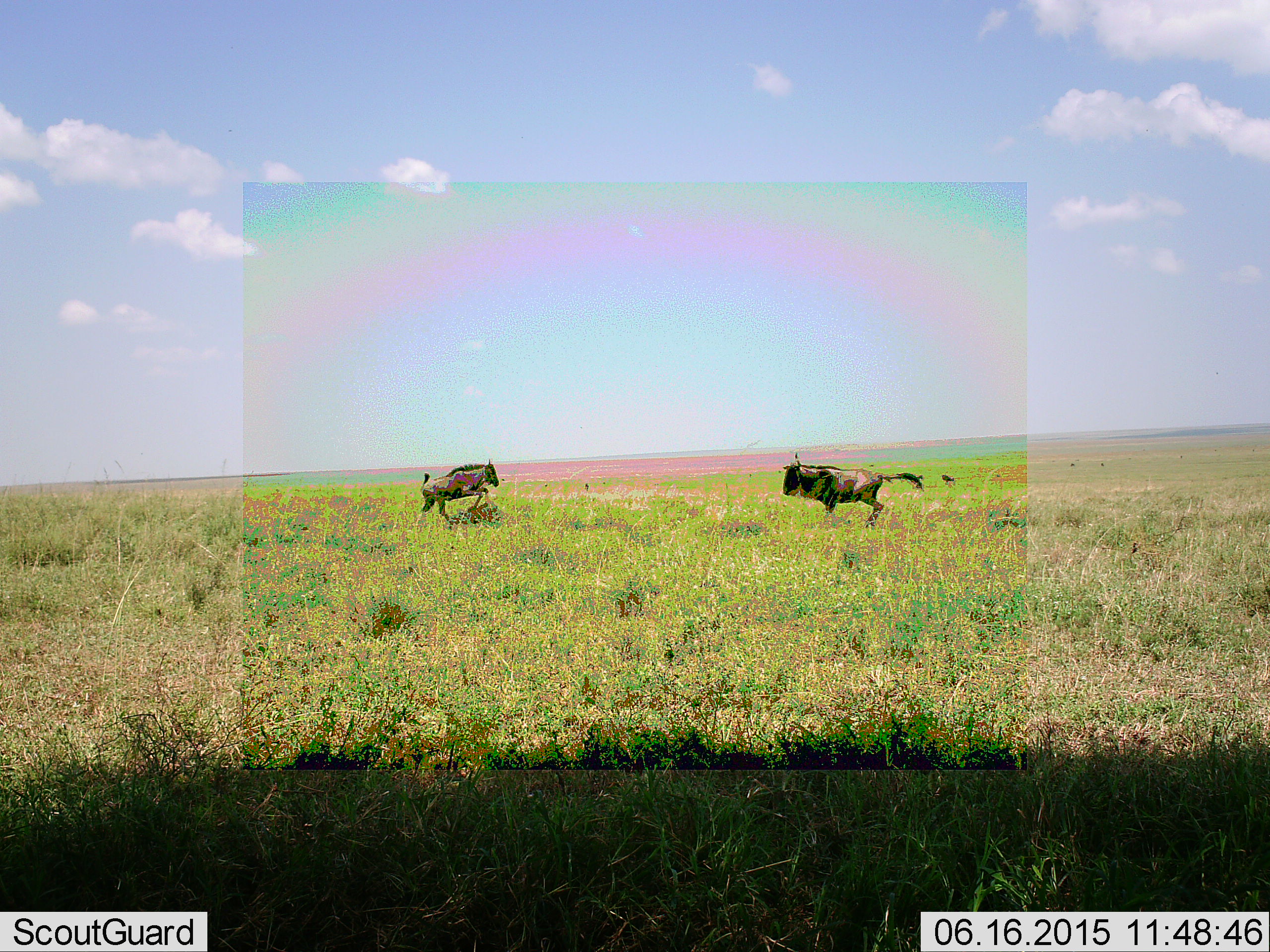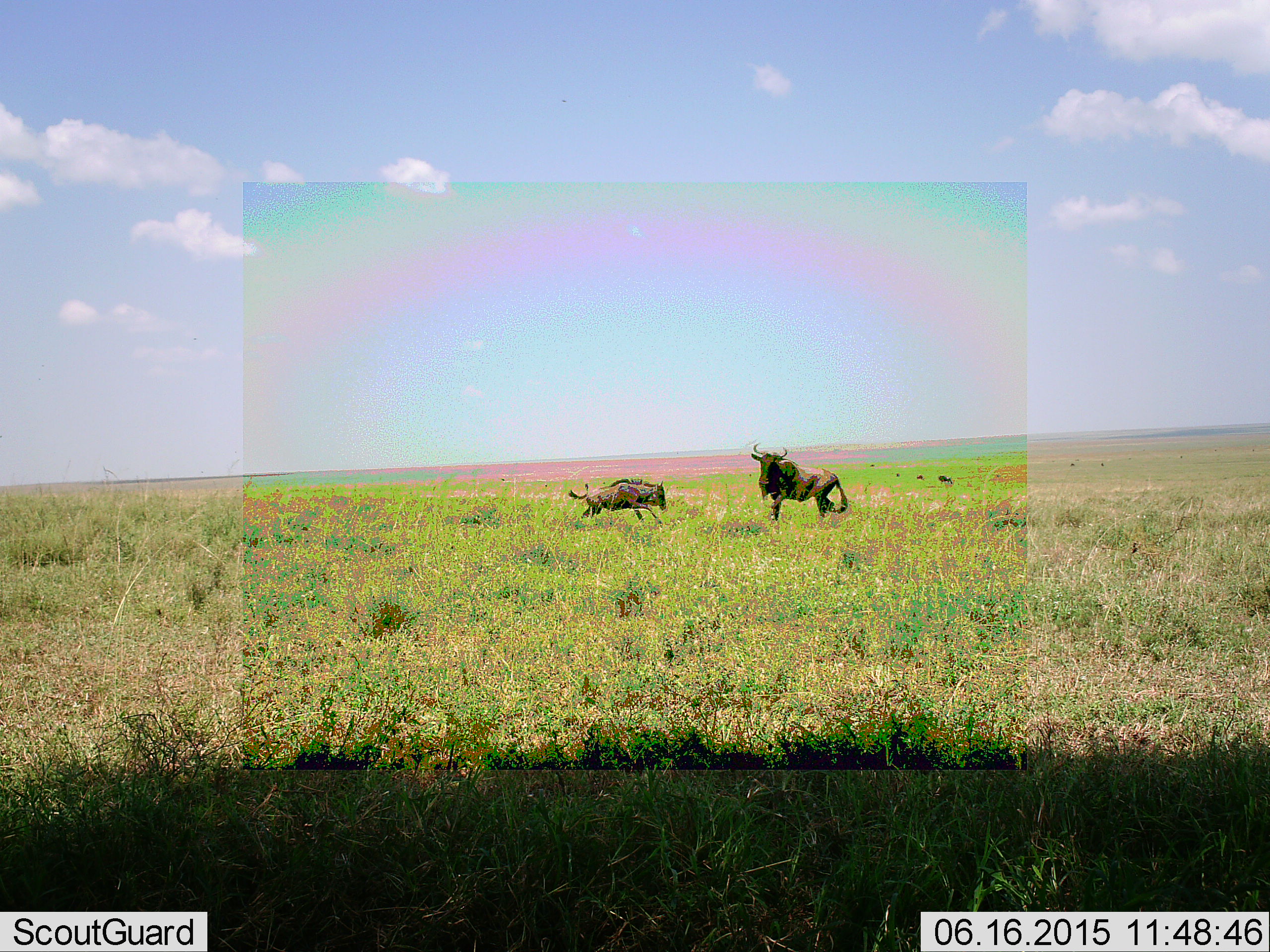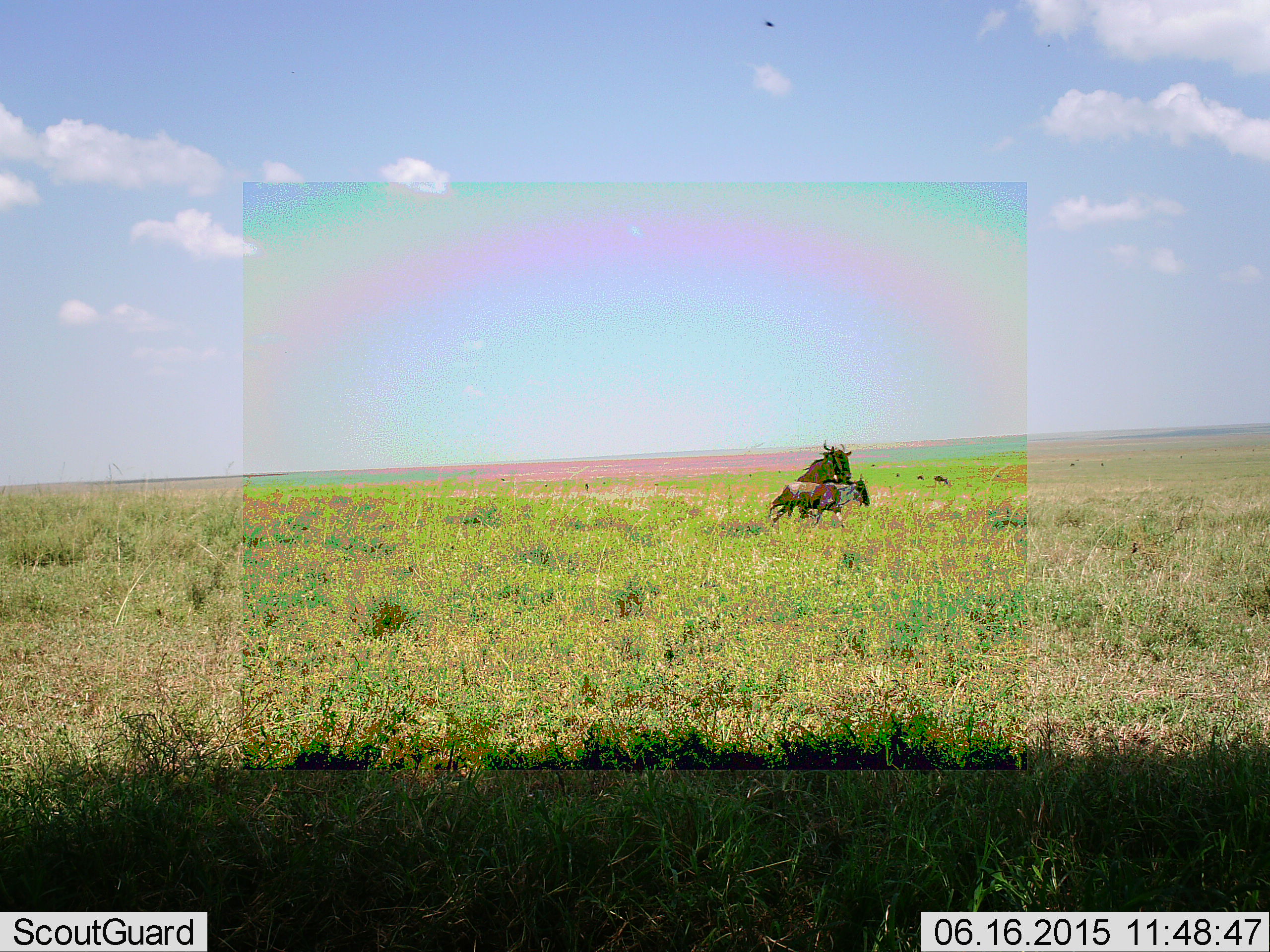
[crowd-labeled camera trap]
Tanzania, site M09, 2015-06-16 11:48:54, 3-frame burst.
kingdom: Animalia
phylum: Chordata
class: Mammalia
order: Artiodactyla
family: Bovidae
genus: Connochaetes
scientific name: Connochaetes taurinus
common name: blue wildebeest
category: wildebeest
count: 5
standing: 30%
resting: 0%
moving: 70%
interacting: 60%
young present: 10%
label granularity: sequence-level